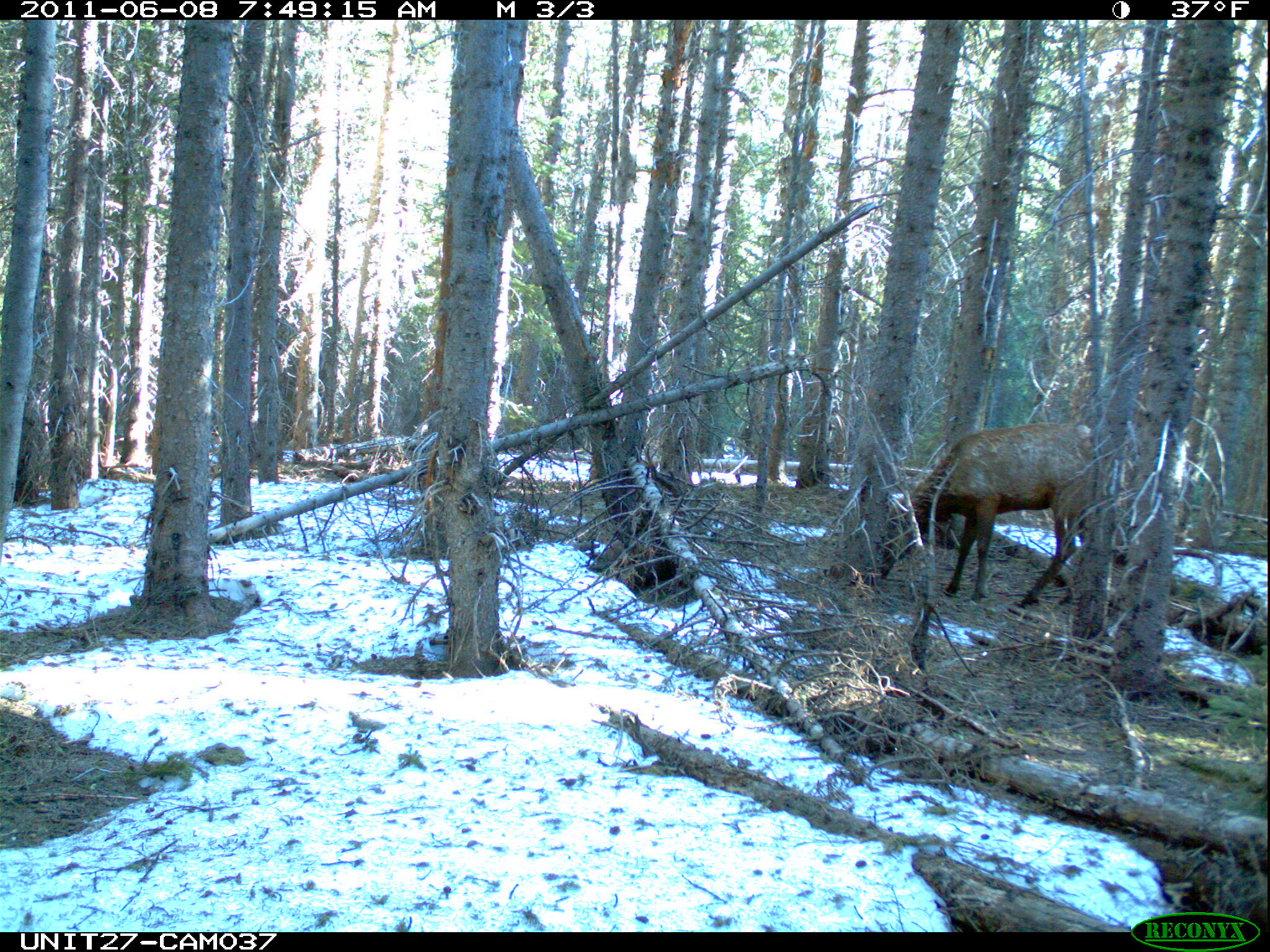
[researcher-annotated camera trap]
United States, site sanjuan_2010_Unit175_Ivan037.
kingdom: Animalia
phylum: Chordata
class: Mammalia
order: Artiodactyla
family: Cervidae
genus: Cervus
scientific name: Cervus elaphus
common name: red deer